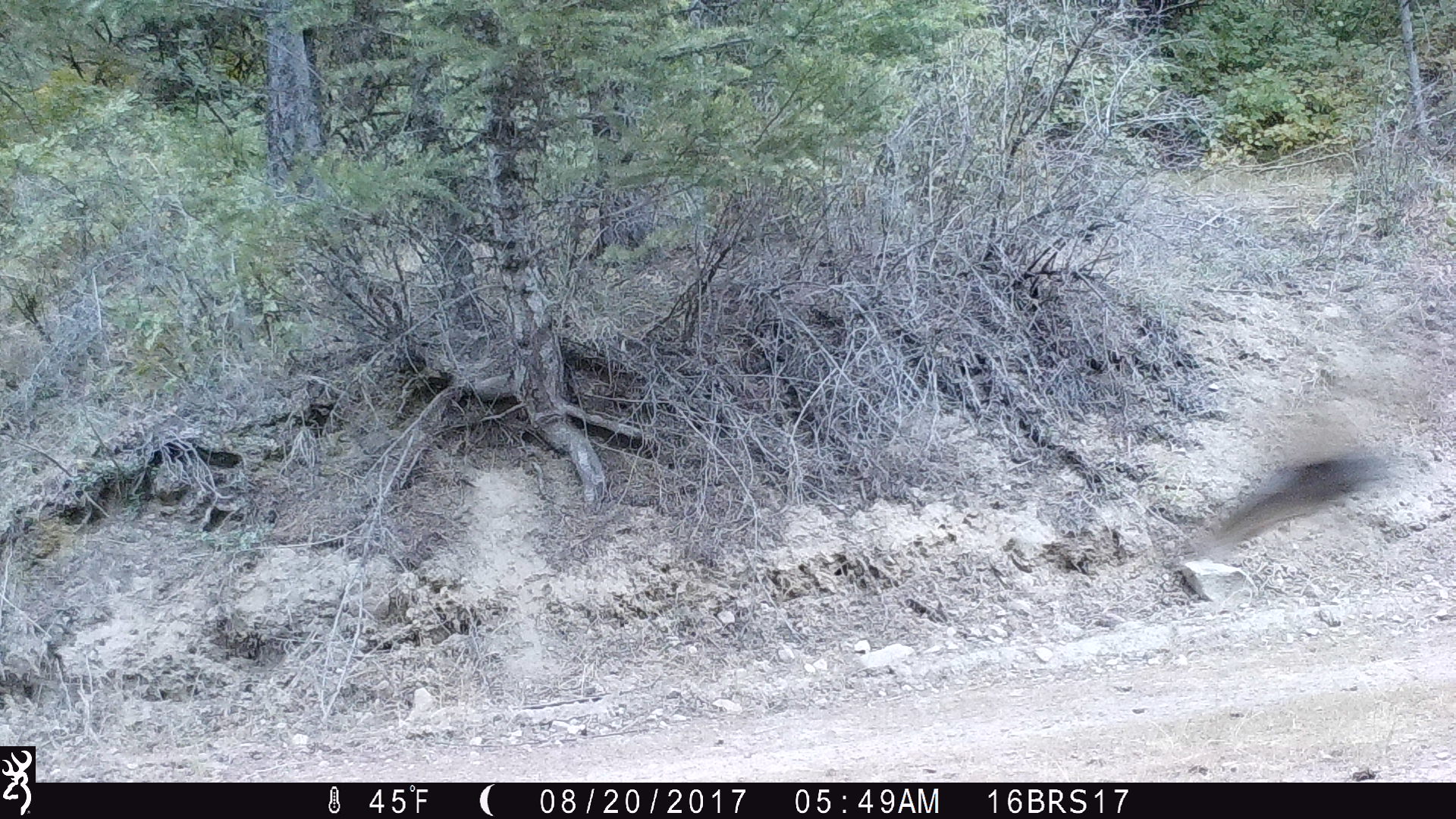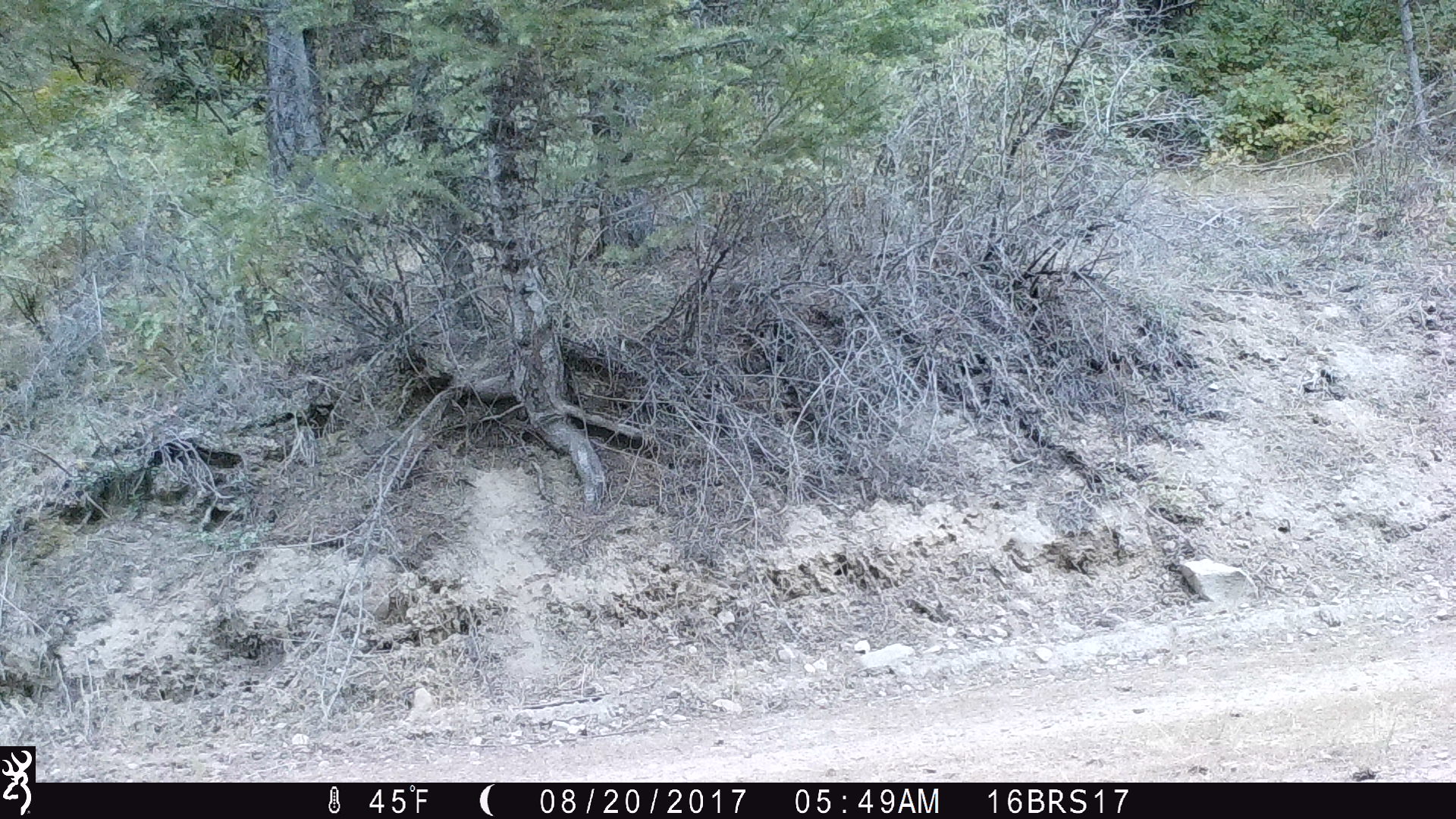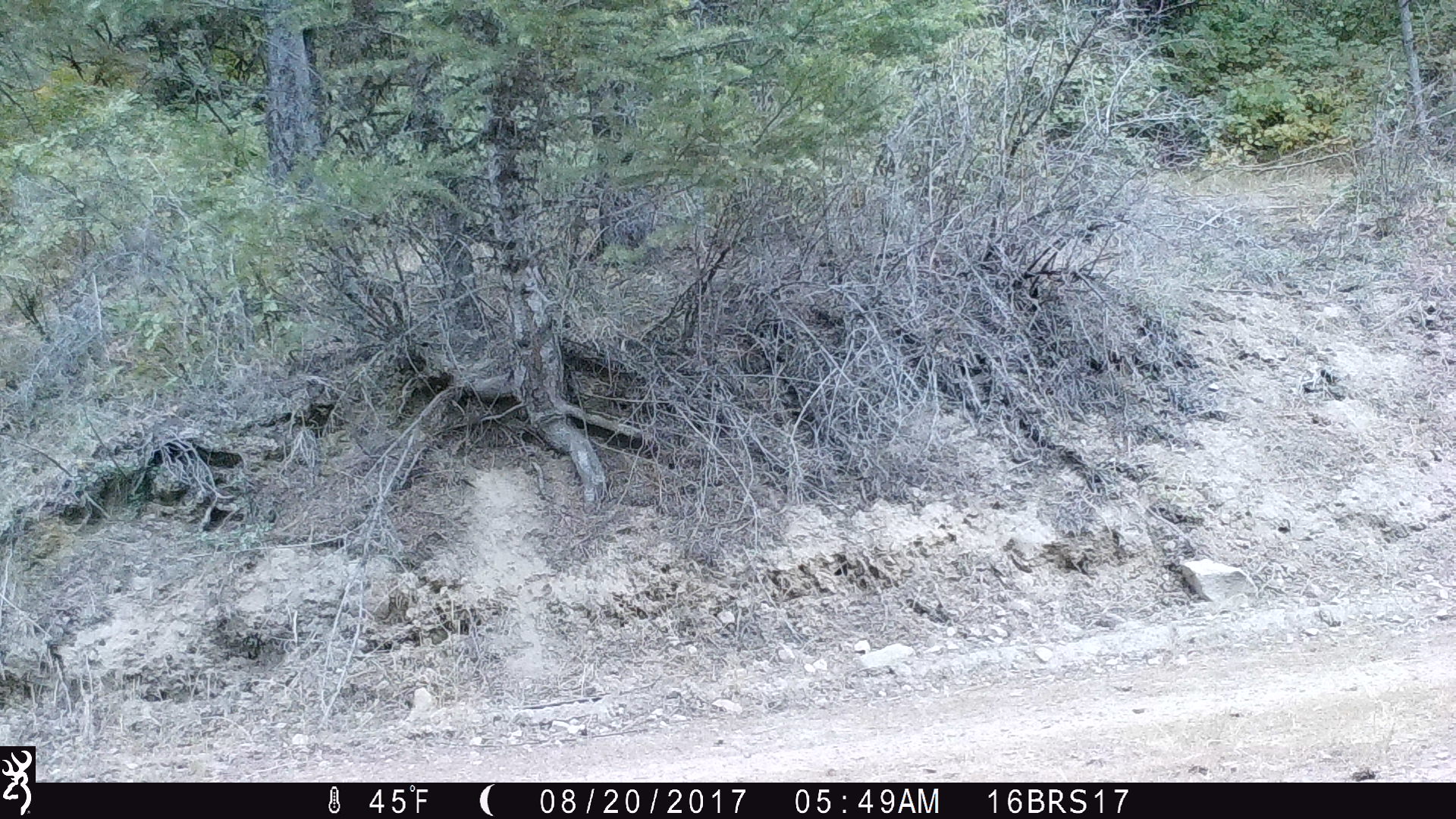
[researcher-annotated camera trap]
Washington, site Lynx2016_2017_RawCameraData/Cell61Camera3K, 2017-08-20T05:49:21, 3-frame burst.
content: unidentified animal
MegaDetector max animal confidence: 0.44